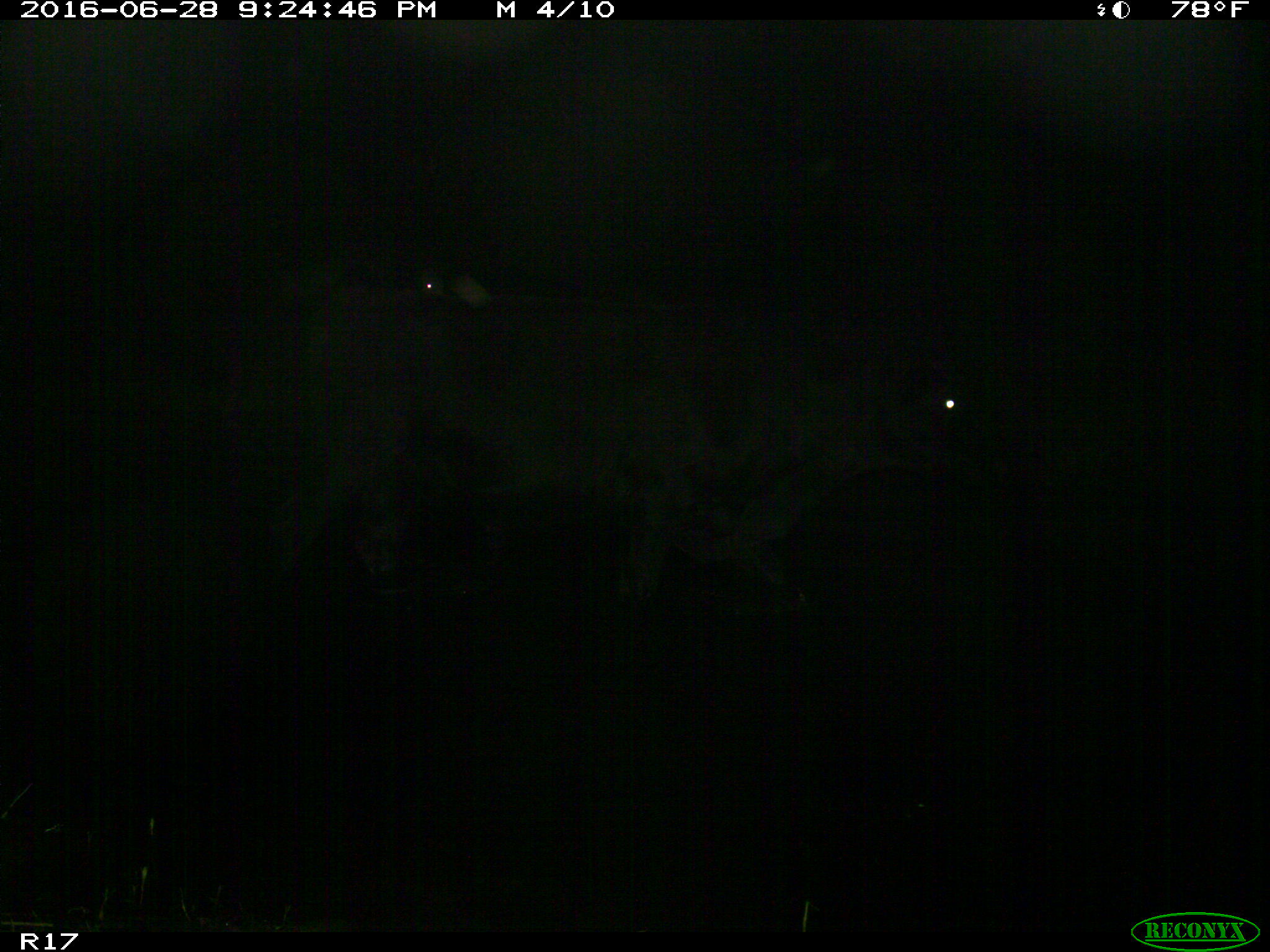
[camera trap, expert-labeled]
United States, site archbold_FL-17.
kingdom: Animalia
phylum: Chordata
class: Mammalia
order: Artiodactyla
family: Bovidae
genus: Bos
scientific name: Bos taurus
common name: domestic cow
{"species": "Bos taurus (domestic cow)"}